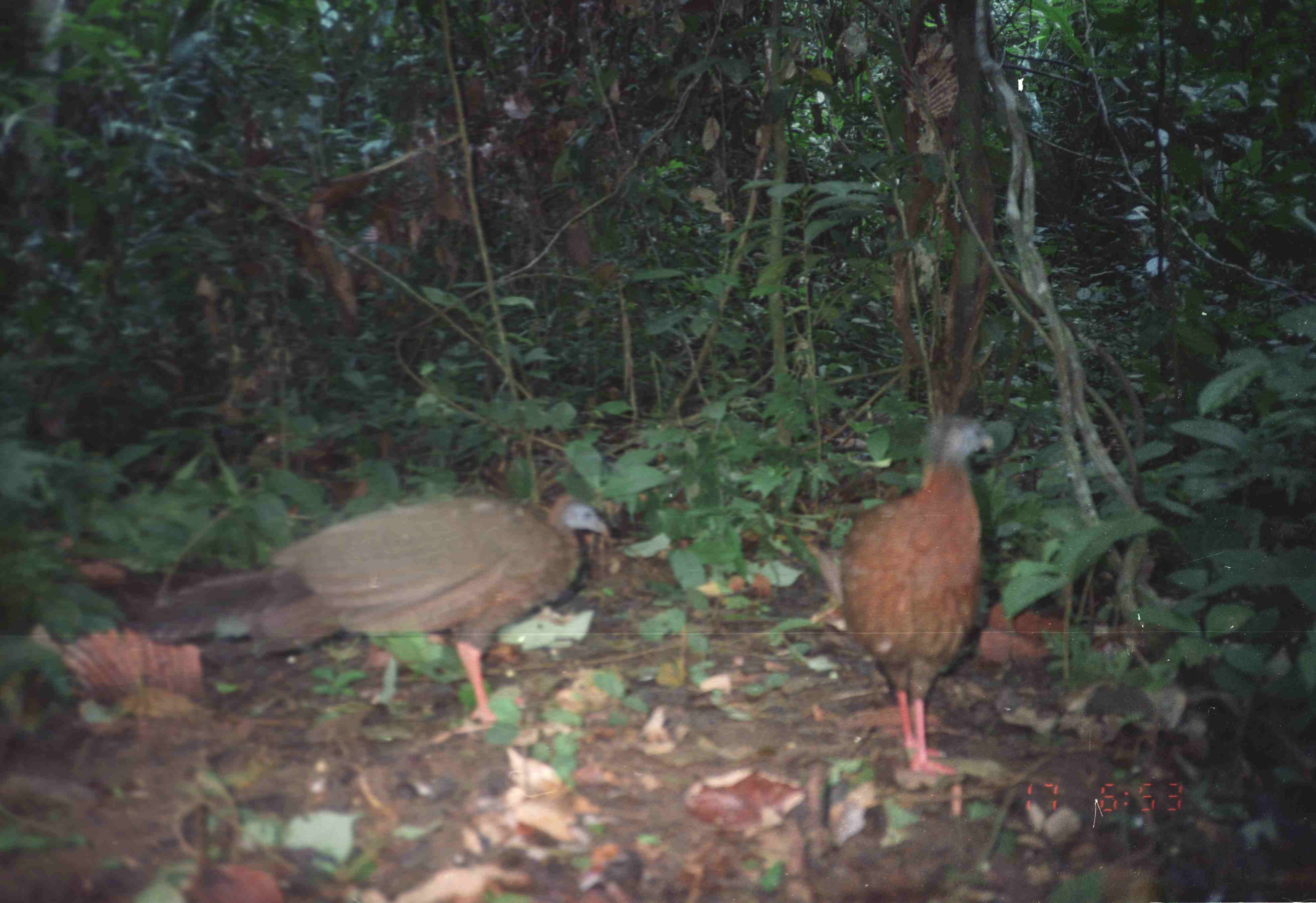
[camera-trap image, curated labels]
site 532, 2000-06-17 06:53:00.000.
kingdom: Animalia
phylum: Chordata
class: Aves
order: Galliformes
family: Phasianidae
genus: Argusianus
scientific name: Argusianus argus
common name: great argus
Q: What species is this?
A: Argusianus argus (great argus).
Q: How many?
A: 2.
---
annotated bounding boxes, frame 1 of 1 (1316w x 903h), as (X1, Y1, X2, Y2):
argusianus argus: (141, 489, 611, 727); (841, 414, 996, 824)